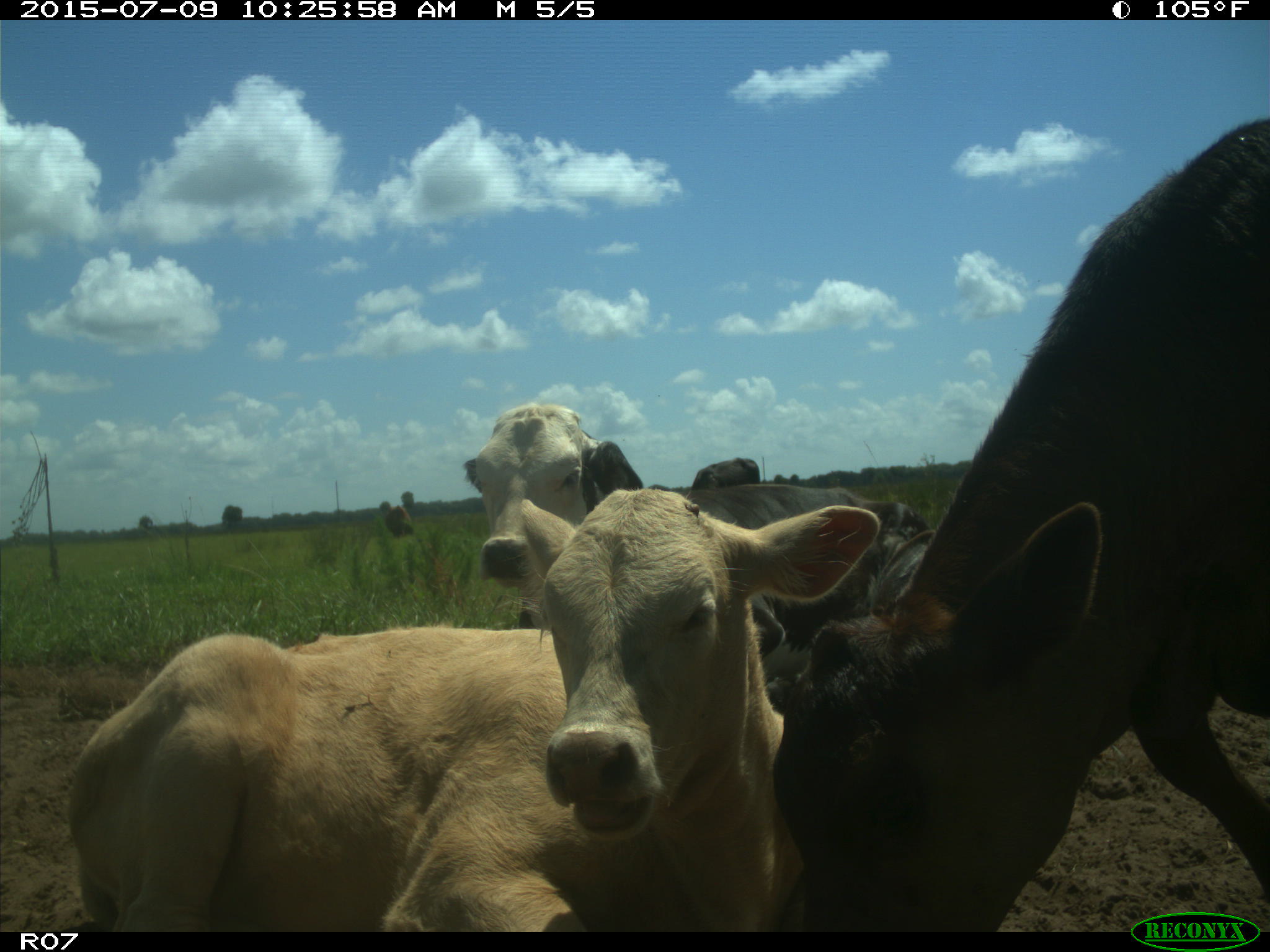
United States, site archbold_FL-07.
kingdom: Animalia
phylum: Chordata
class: Mammalia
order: Artiodactyla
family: Bovidae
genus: Bos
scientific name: Bos taurus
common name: domestic cow